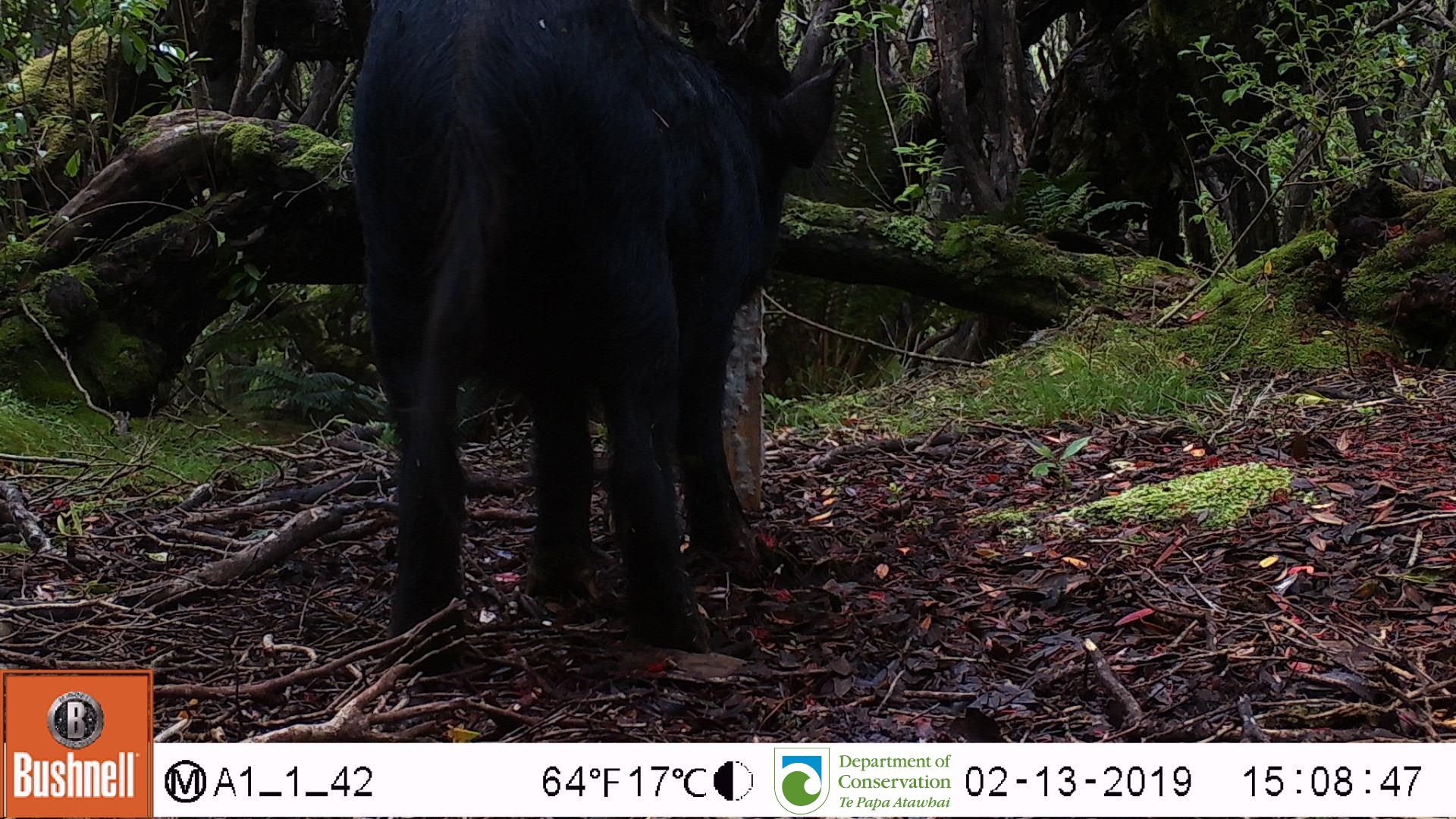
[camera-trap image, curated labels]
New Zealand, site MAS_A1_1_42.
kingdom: Animalia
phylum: Chordata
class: Mammalia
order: Artiodactyla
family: Suidae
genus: Sus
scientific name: Sus scrofa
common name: pig